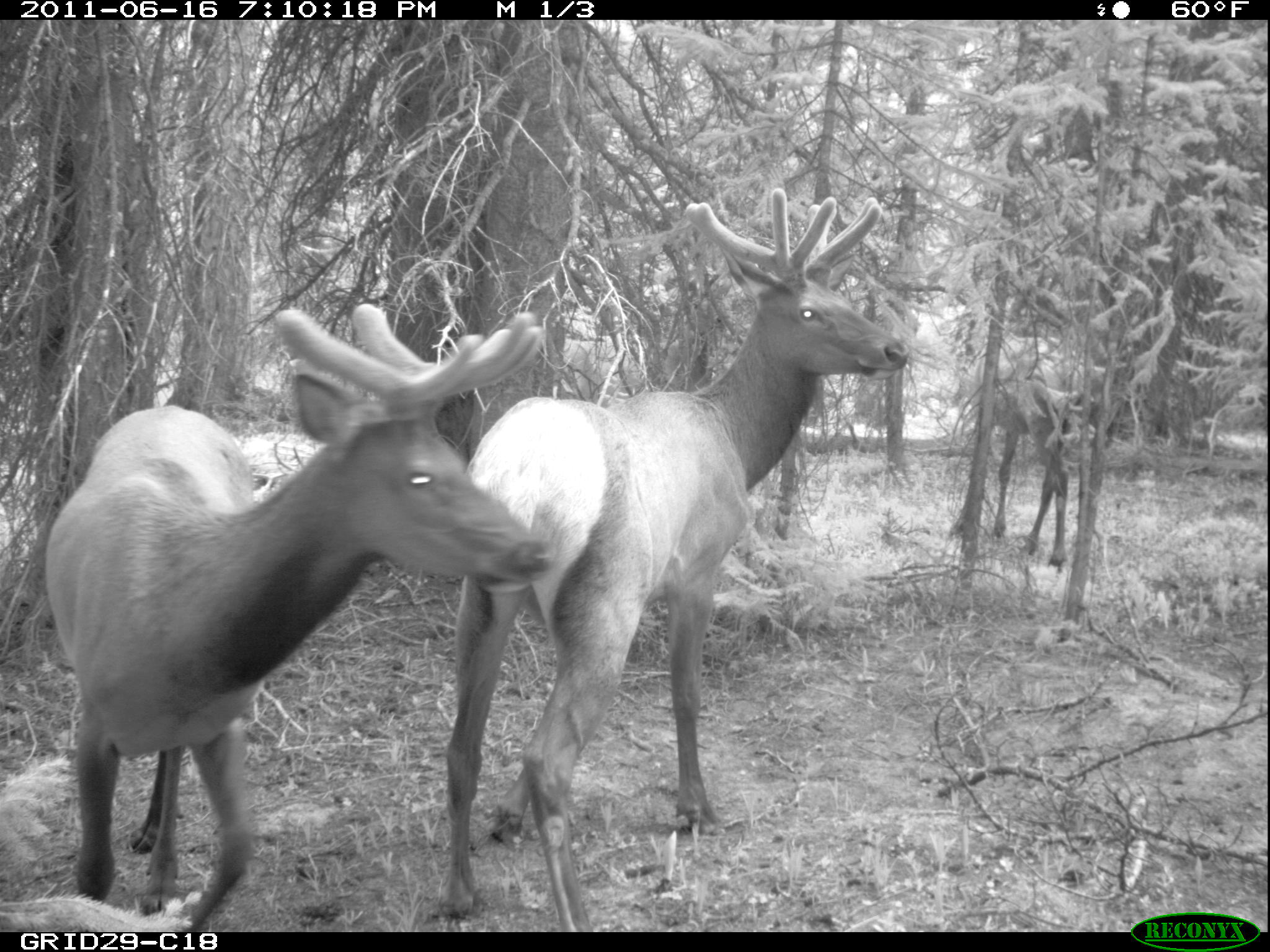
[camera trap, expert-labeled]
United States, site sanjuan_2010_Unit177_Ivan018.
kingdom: Animalia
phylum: Chordata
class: Mammalia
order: Artiodactyla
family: Cervidae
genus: Cervus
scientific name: Cervus elaphus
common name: red deer